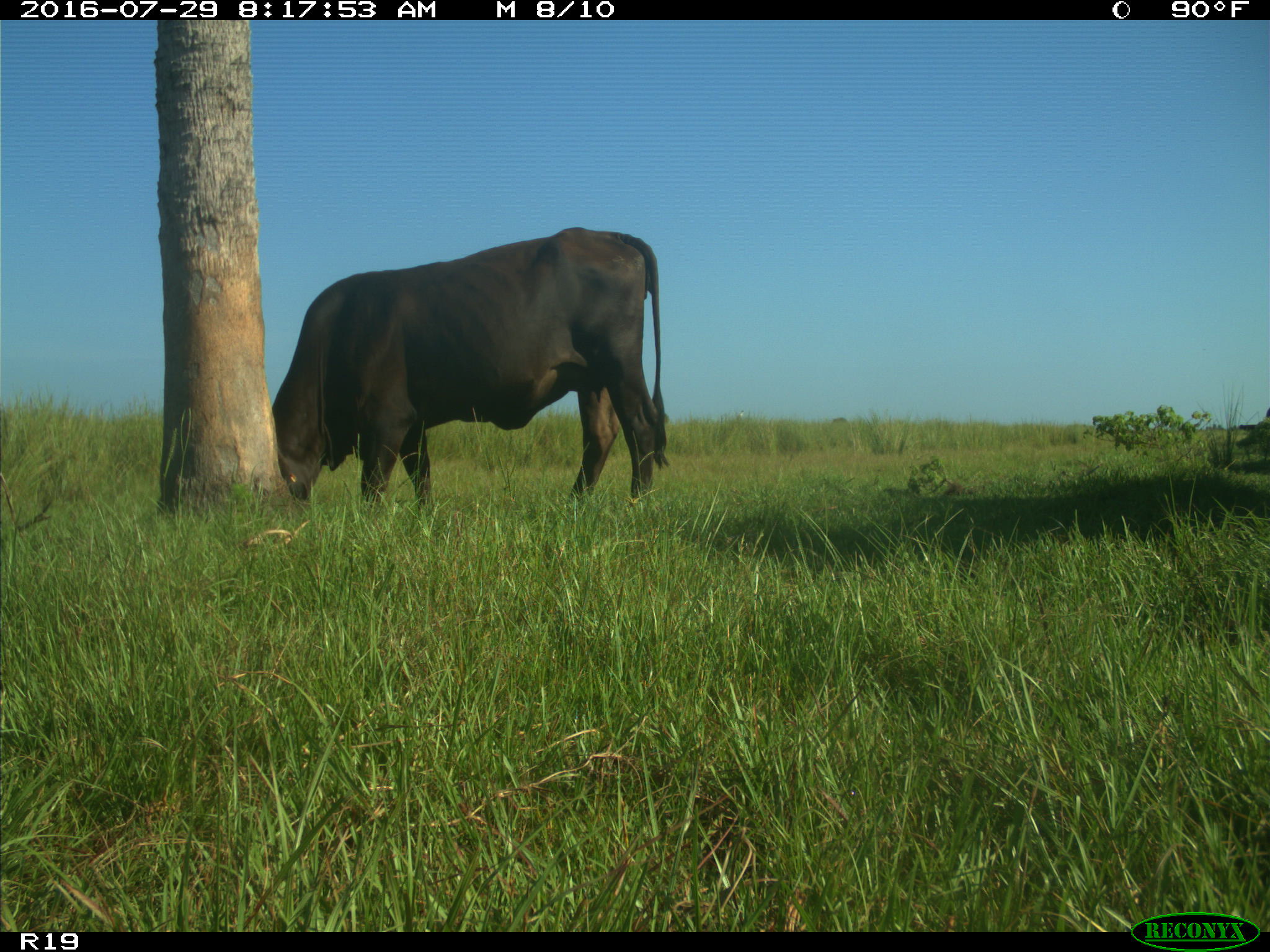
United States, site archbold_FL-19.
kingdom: Animalia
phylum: Chordata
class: Mammalia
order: Artiodactyla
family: Bovidae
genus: Bos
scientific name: Bos taurus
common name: domestic cow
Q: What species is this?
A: Bos taurus (domestic cow).